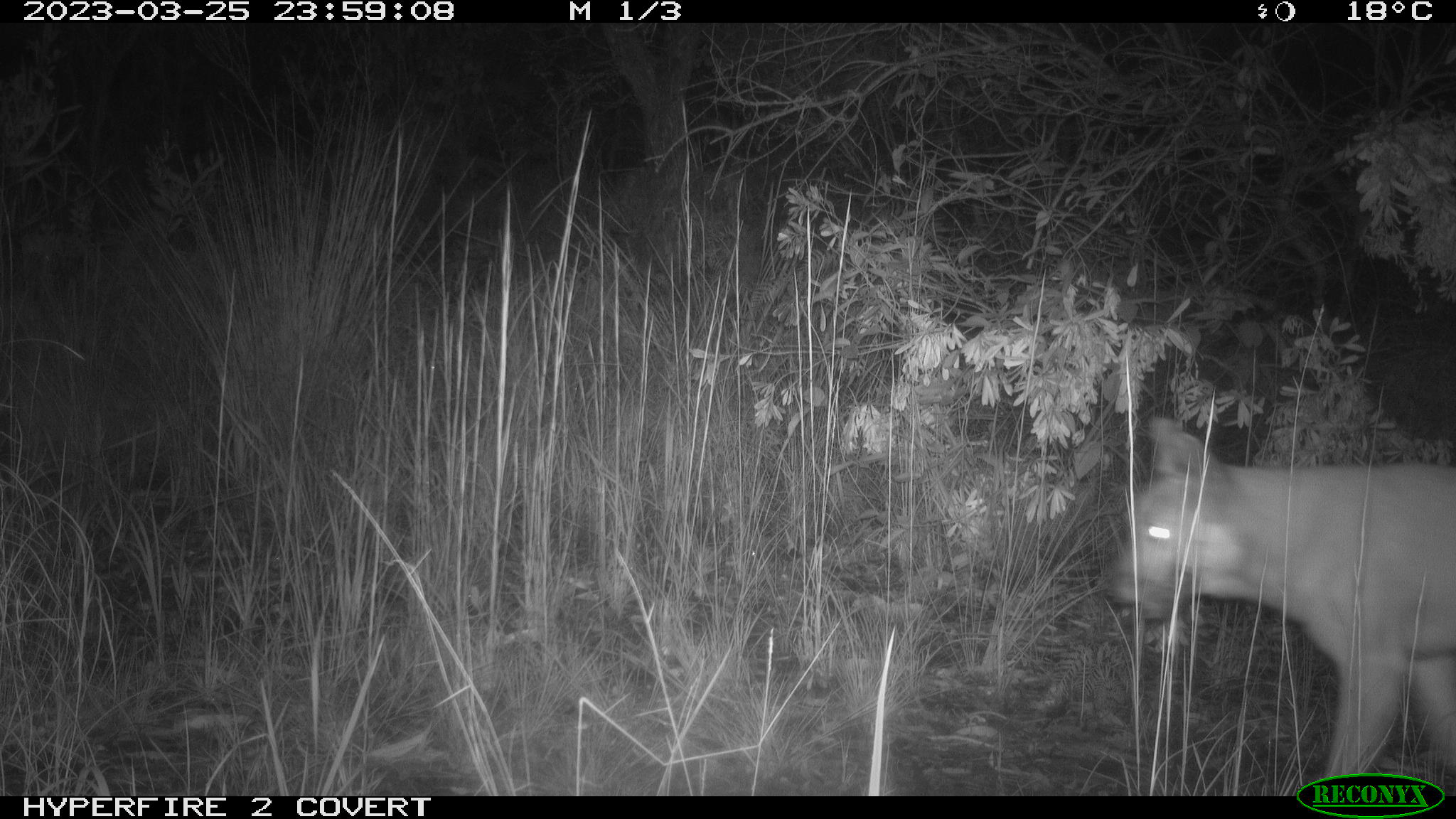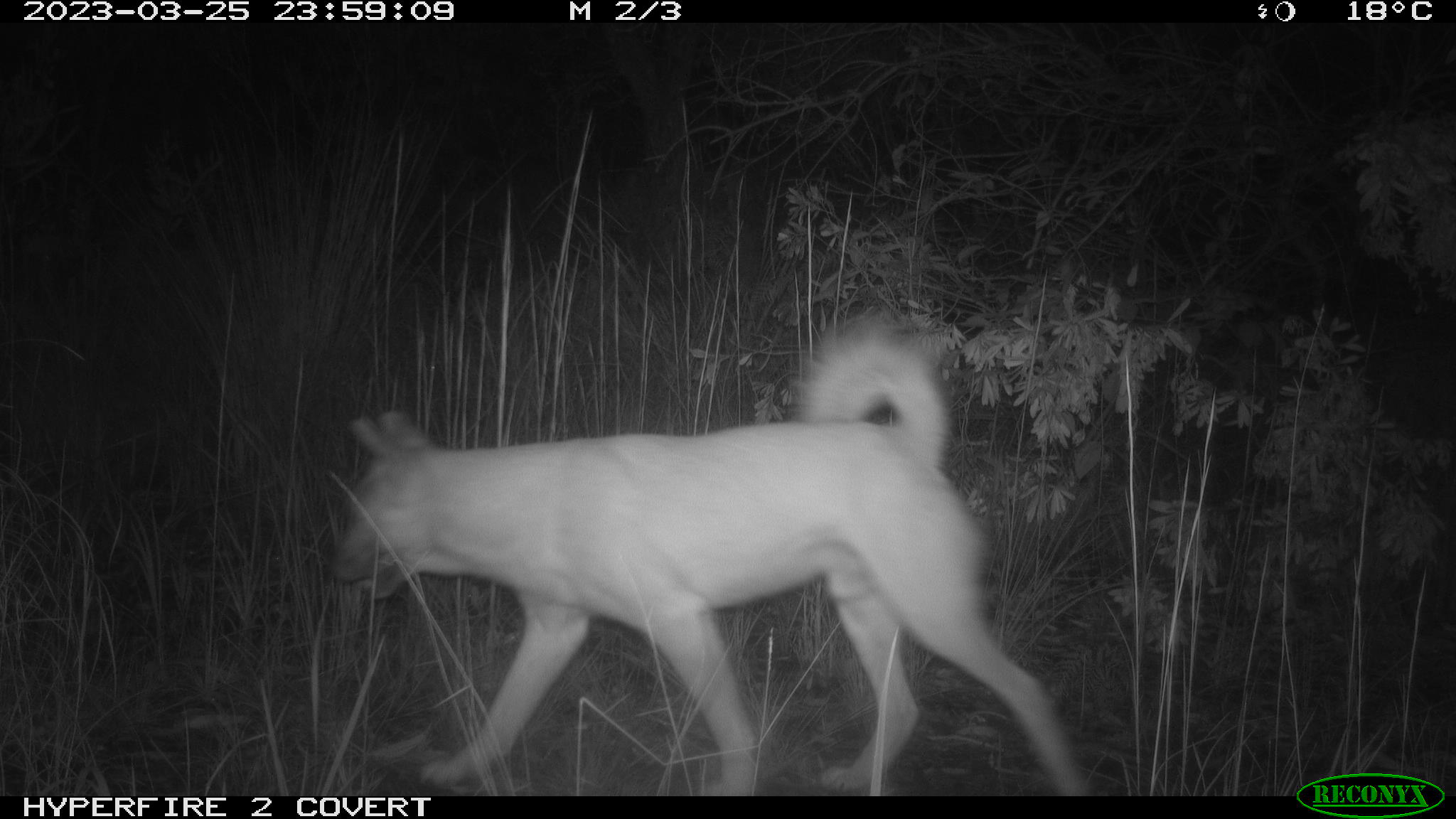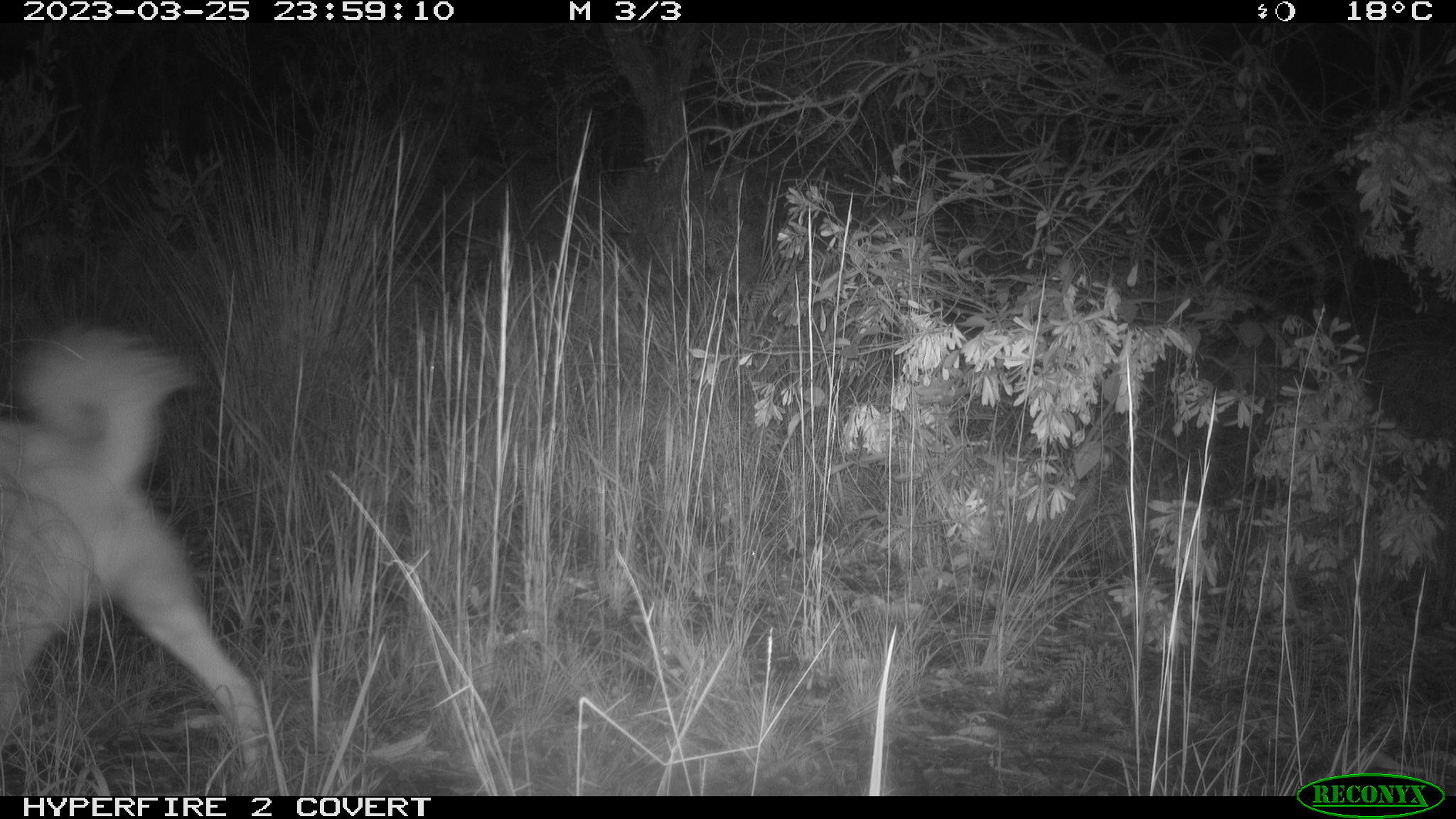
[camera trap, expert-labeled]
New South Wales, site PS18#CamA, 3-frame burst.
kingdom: Animalia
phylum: Chordata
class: Mammalia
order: Carnivora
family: Canidae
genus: Canis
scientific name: Canis familiaris dingo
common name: dingo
Dingo (Canis familiaris dingo).